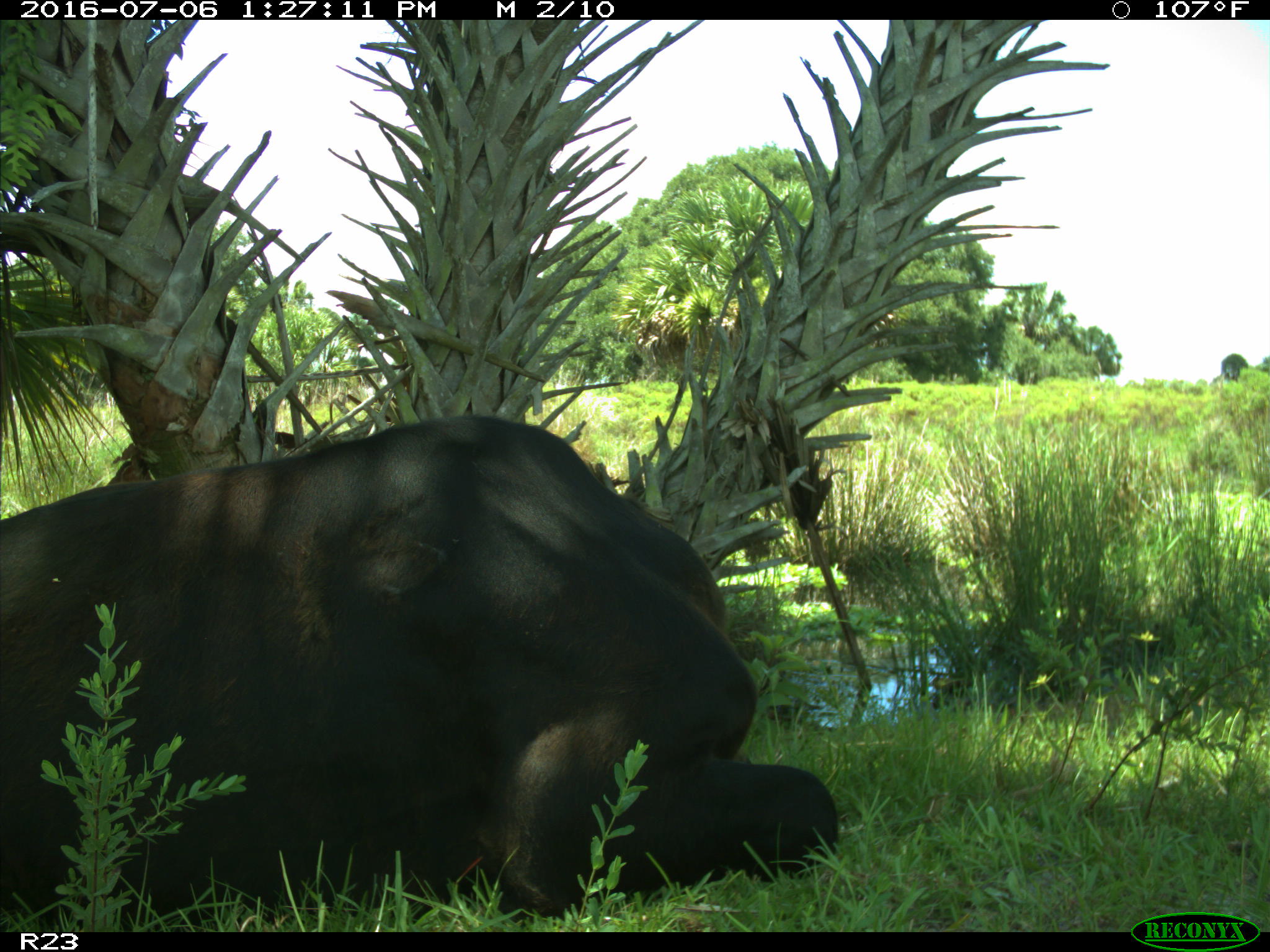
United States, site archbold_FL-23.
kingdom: Animalia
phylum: Chordata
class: Mammalia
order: Artiodactyla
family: Bovidae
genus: Bos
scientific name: Bos taurus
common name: domestic cow